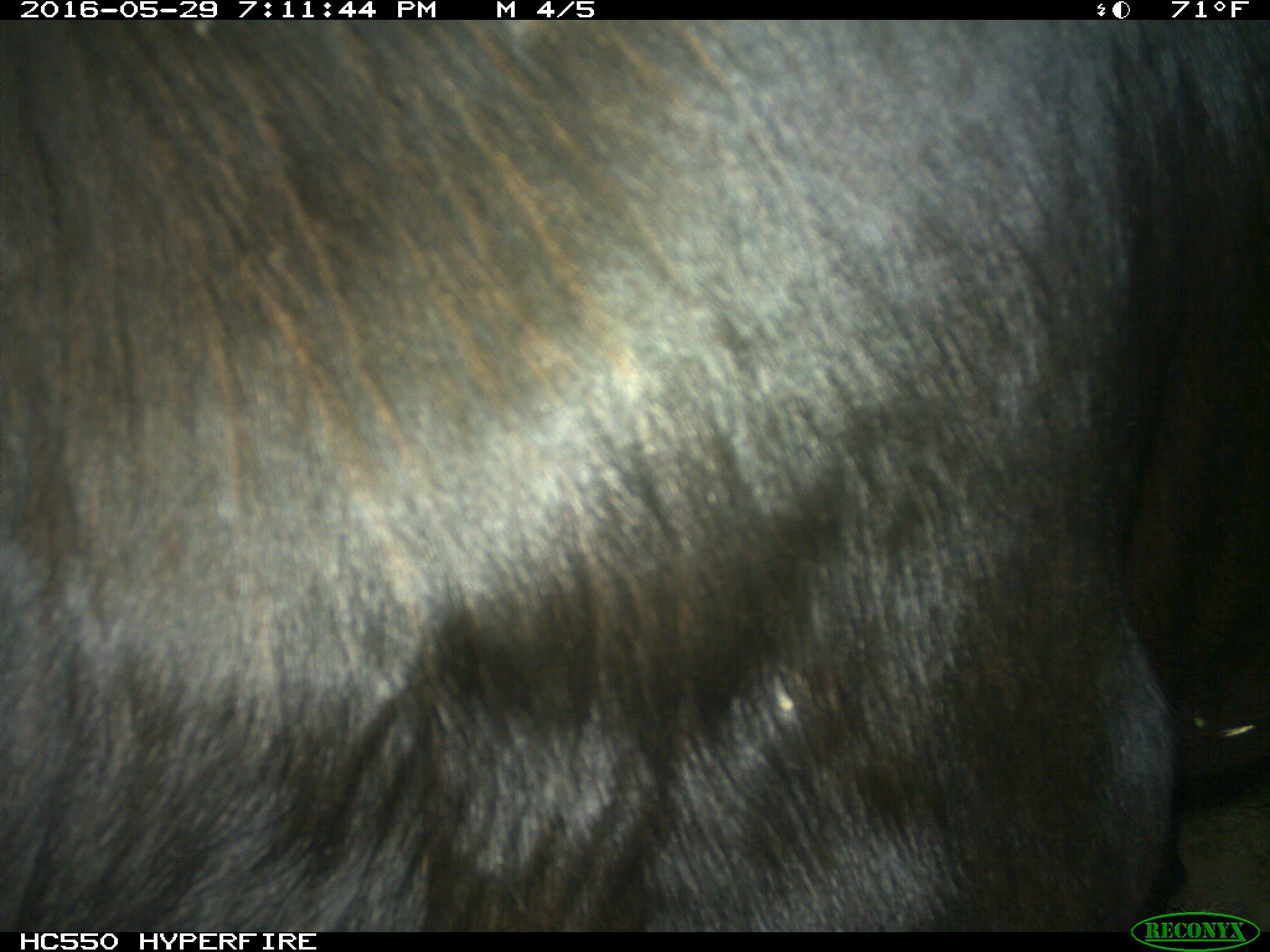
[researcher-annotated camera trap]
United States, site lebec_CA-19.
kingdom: Animalia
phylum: Chordata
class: Mammalia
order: Artiodactyla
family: Bovidae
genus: Bos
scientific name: Bos taurus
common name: domestic cow